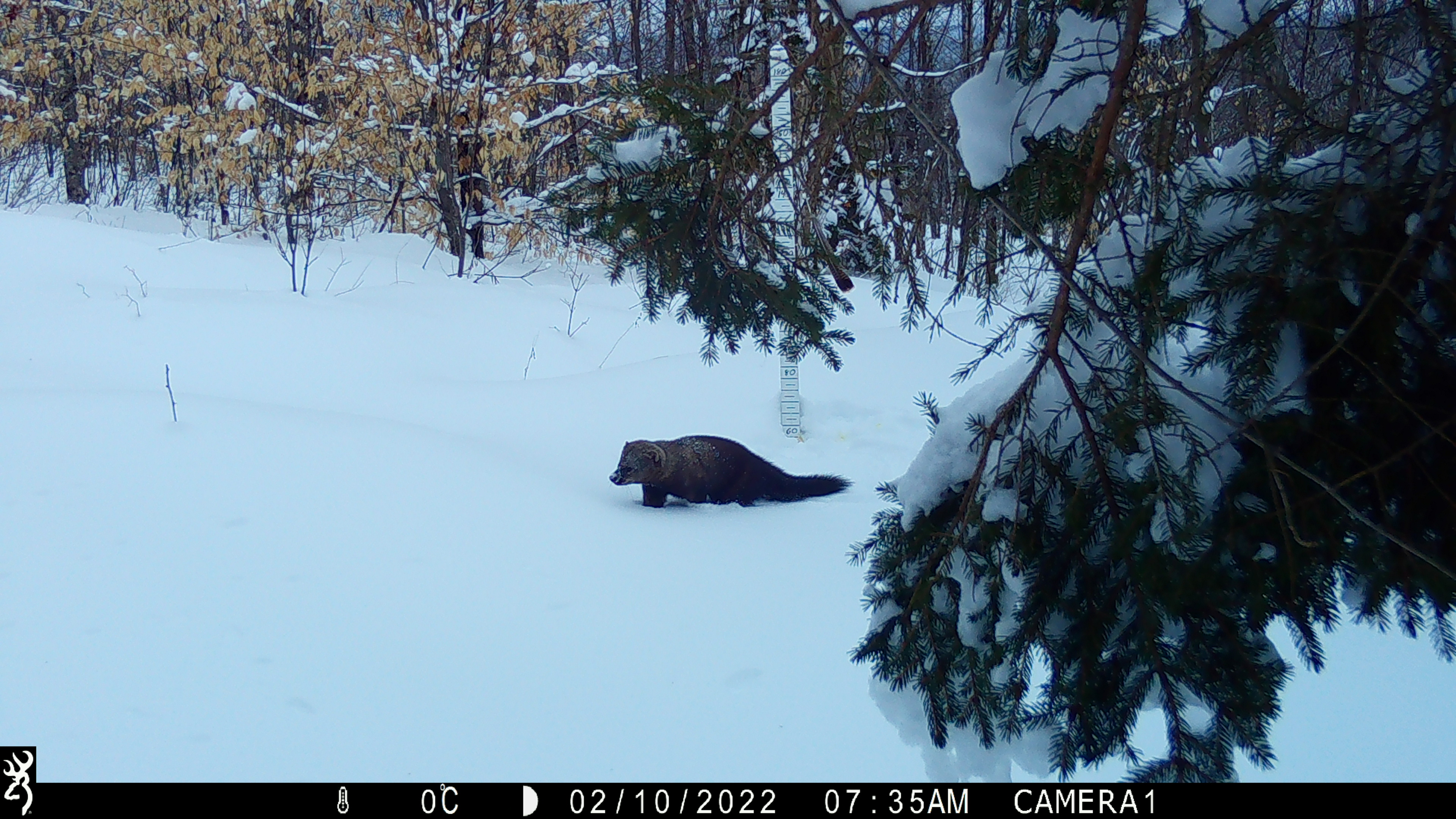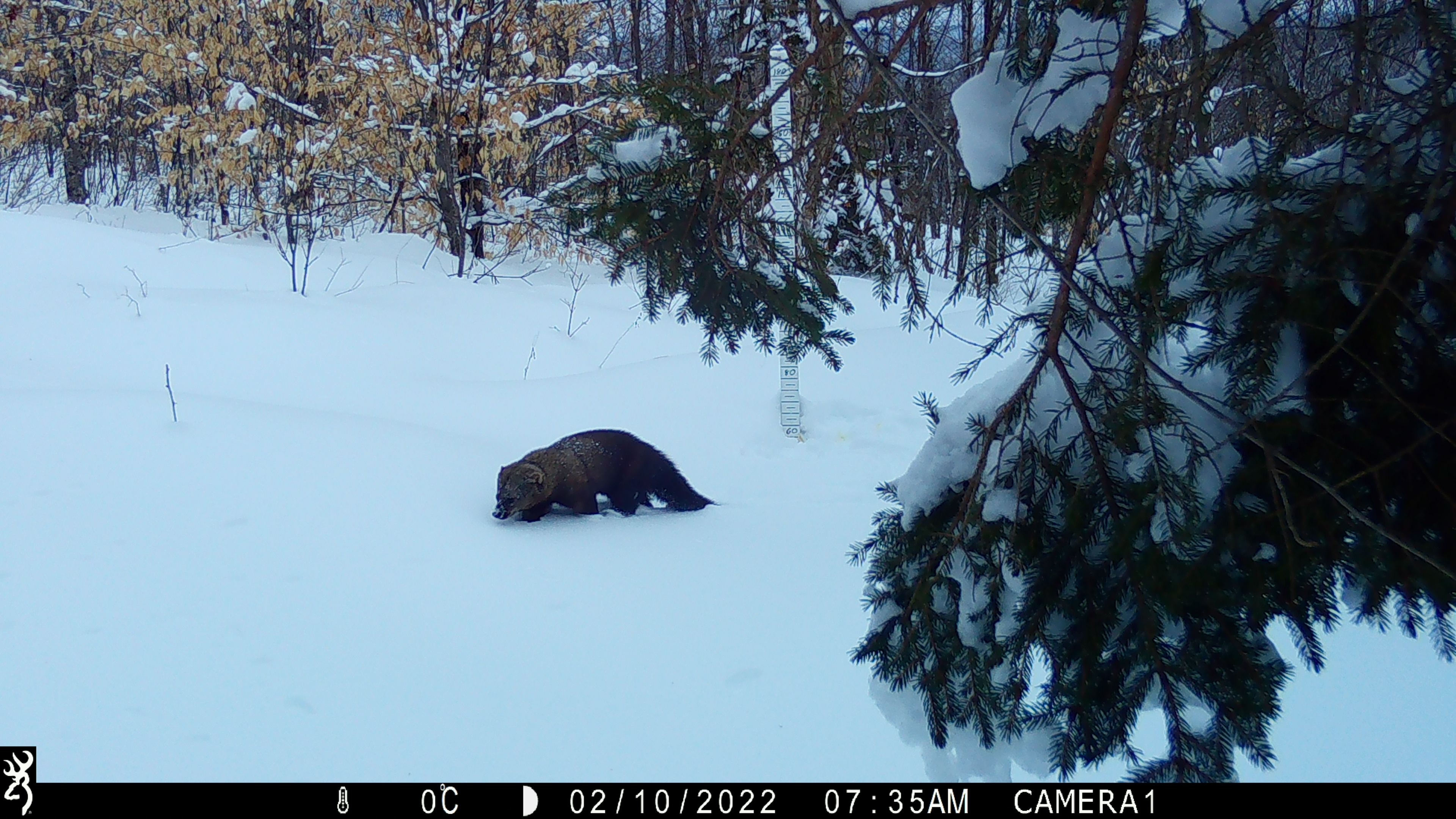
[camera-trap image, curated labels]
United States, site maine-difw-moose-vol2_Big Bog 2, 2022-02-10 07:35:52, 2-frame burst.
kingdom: Animalia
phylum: Chordata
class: Mammalia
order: Carnivora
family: Mustelidae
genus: Pekania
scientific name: Pekania pennanti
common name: fisher